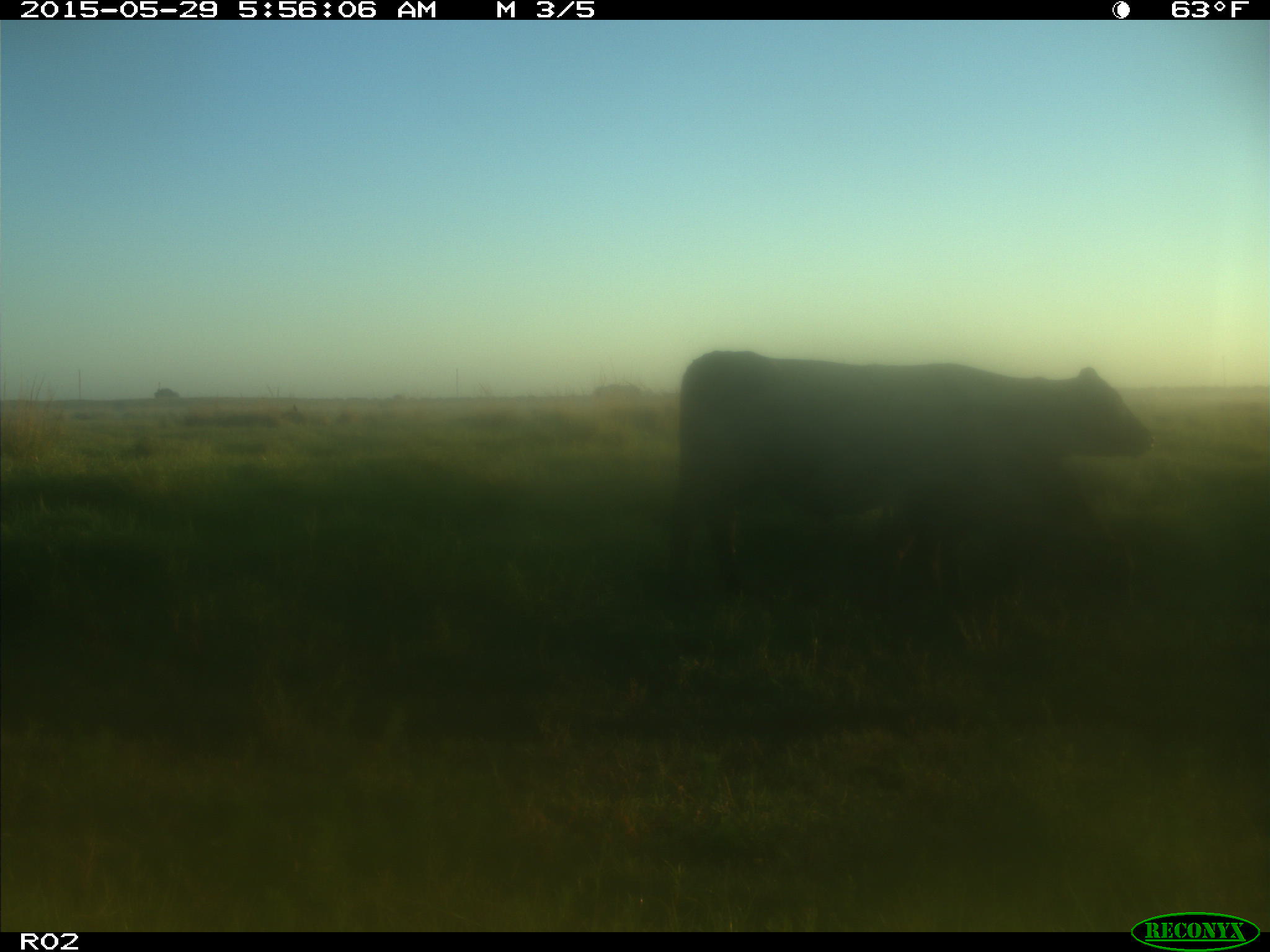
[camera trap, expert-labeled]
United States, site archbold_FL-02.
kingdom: Animalia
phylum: Chordata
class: Mammalia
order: Artiodactyla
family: Bovidae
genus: Bos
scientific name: Bos taurus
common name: domestic cow